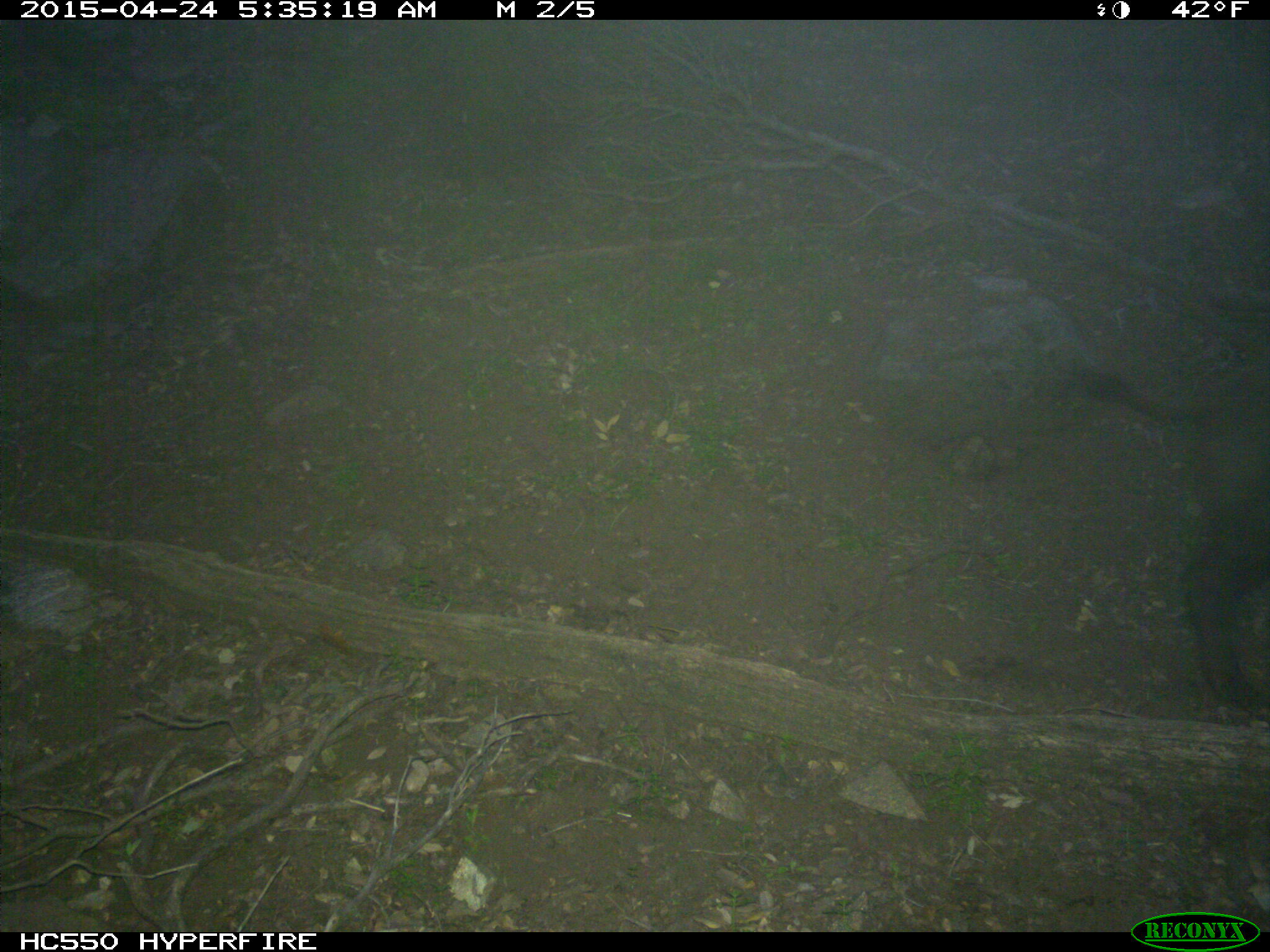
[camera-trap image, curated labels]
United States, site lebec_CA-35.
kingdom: Animalia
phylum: Chordata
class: Mammalia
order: Artiodactyla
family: Suidae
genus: Sus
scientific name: Sus scrofa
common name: wild boar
Sus scrofa (wild boar).